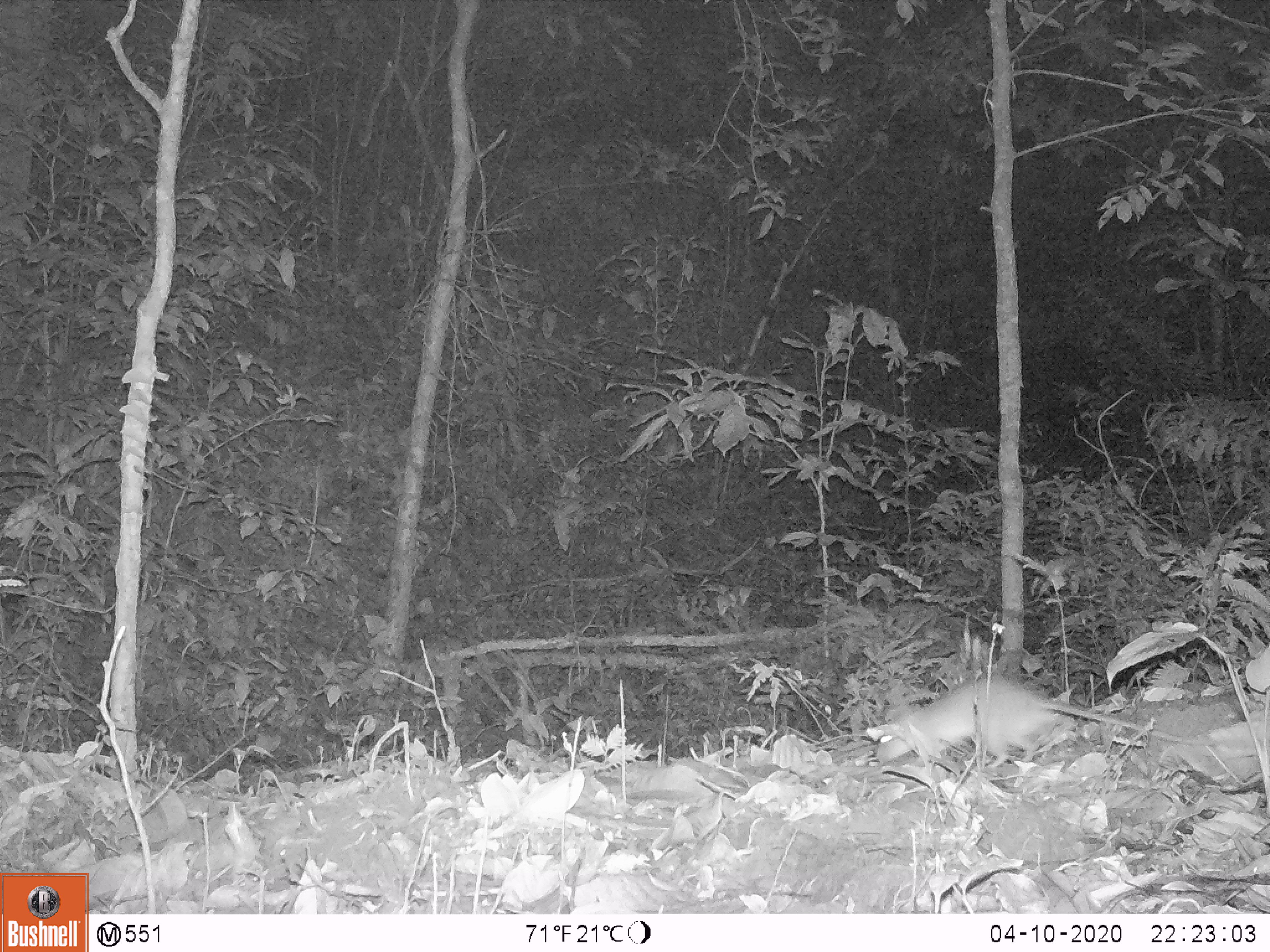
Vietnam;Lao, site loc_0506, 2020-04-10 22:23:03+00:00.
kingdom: Animalia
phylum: Chordata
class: Mammalia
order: Rodentia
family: Muridae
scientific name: Muridae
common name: old-world mice and rats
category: unidentified murid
Unidentified murid (old-world mice and rats) (Muridae). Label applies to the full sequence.